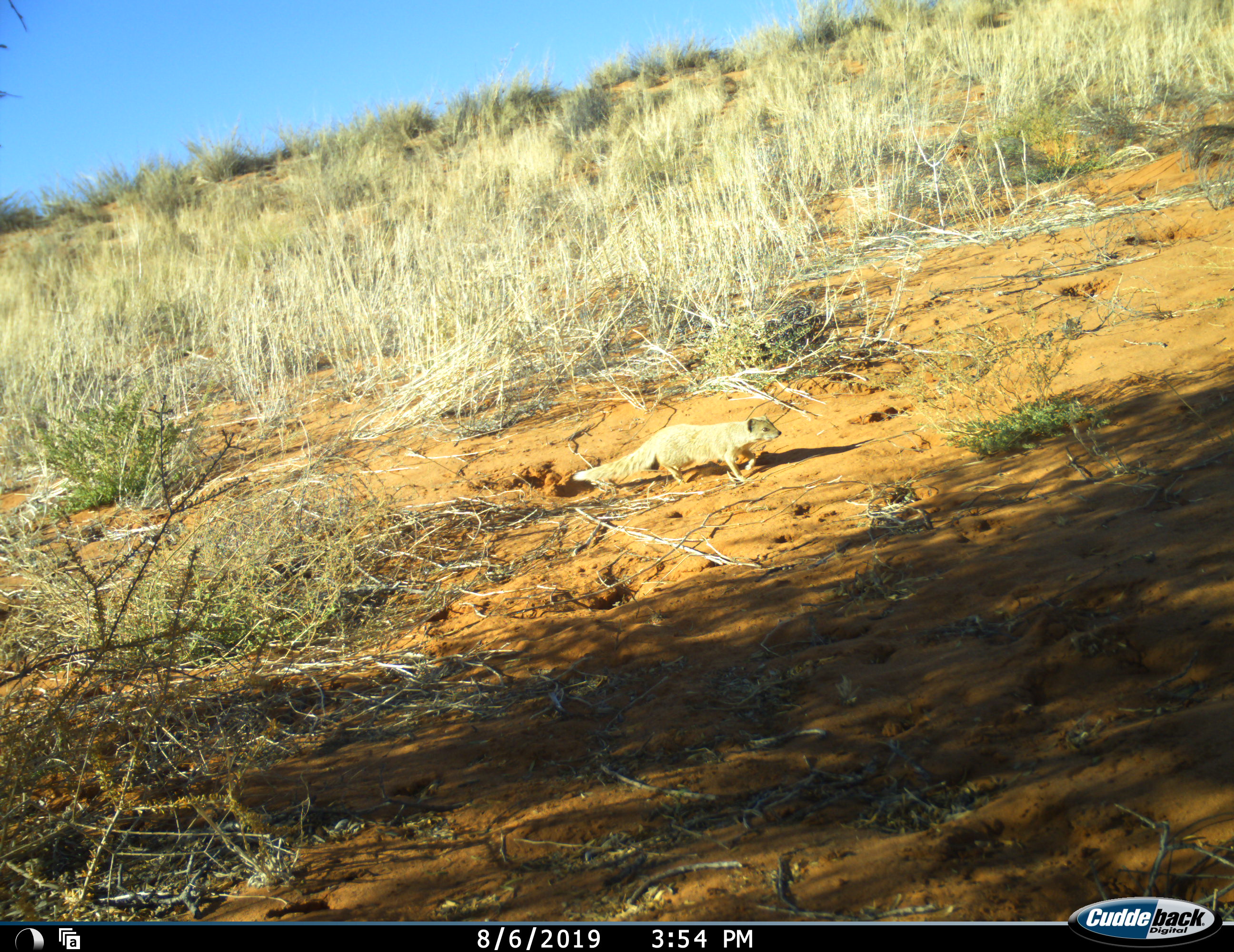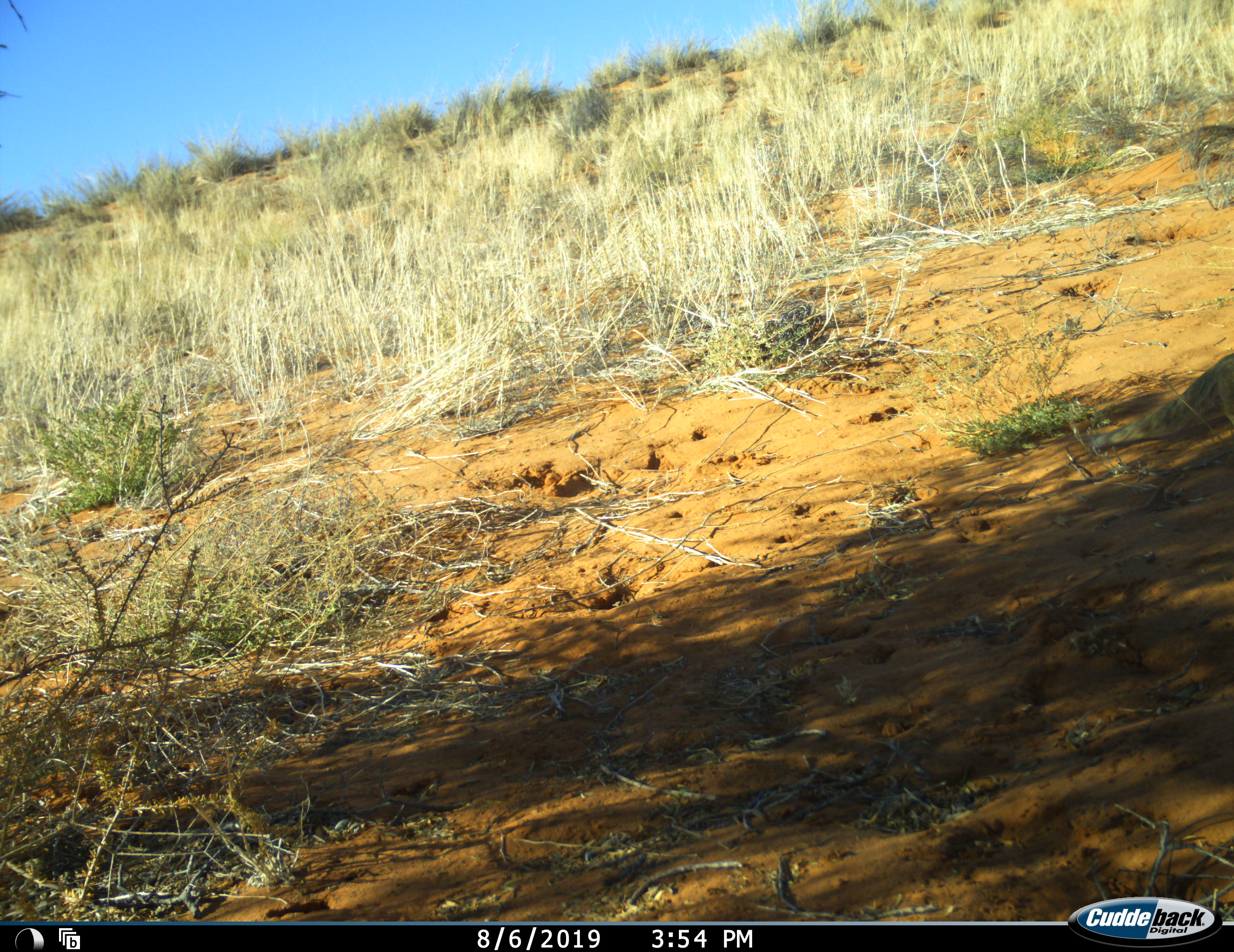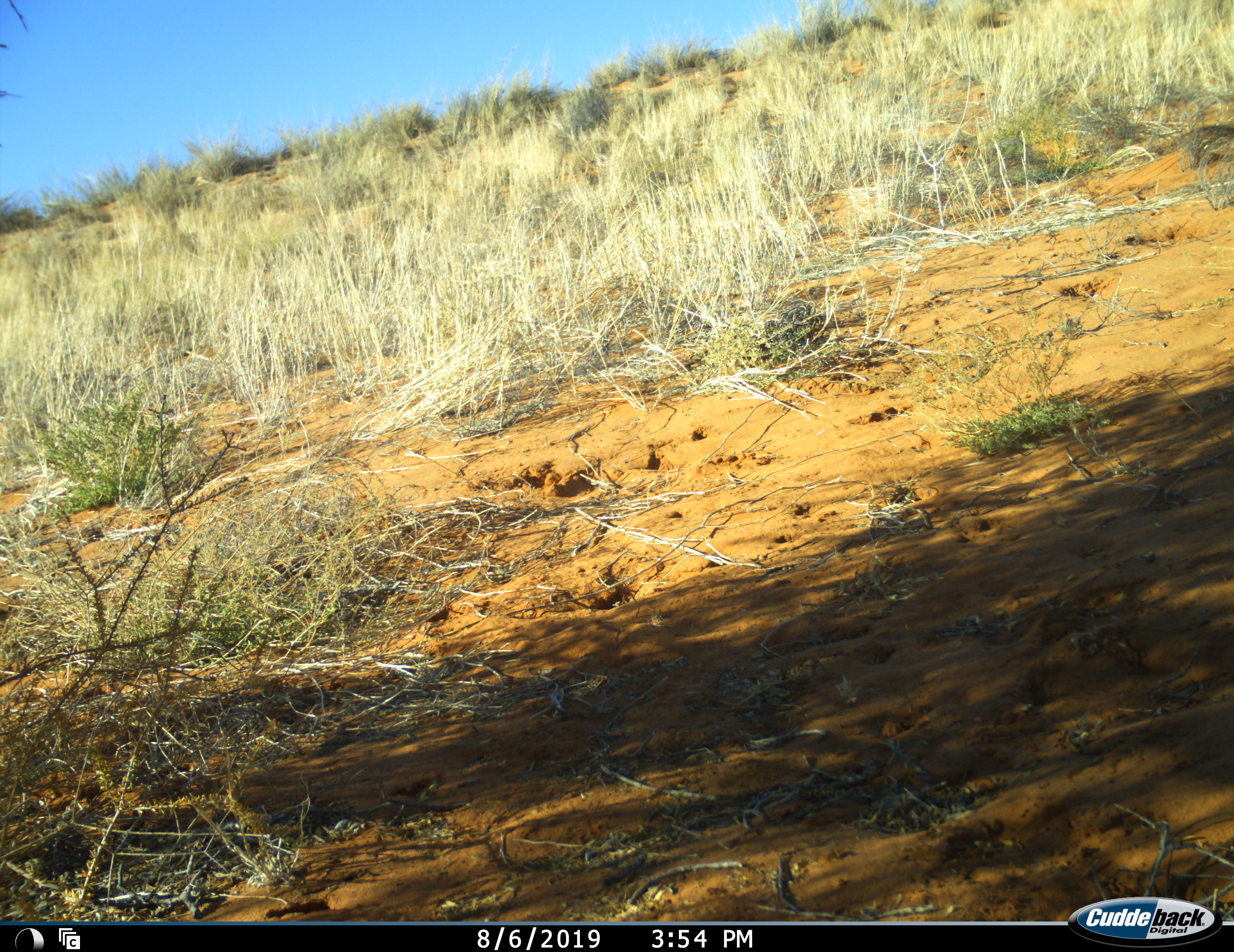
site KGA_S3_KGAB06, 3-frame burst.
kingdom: Animalia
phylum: Chordata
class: Mammalia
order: Carnivora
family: Herpestidae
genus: Cynictis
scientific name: Cynictis penicillata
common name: yellow mongoose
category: mongooseyellow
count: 1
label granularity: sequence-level